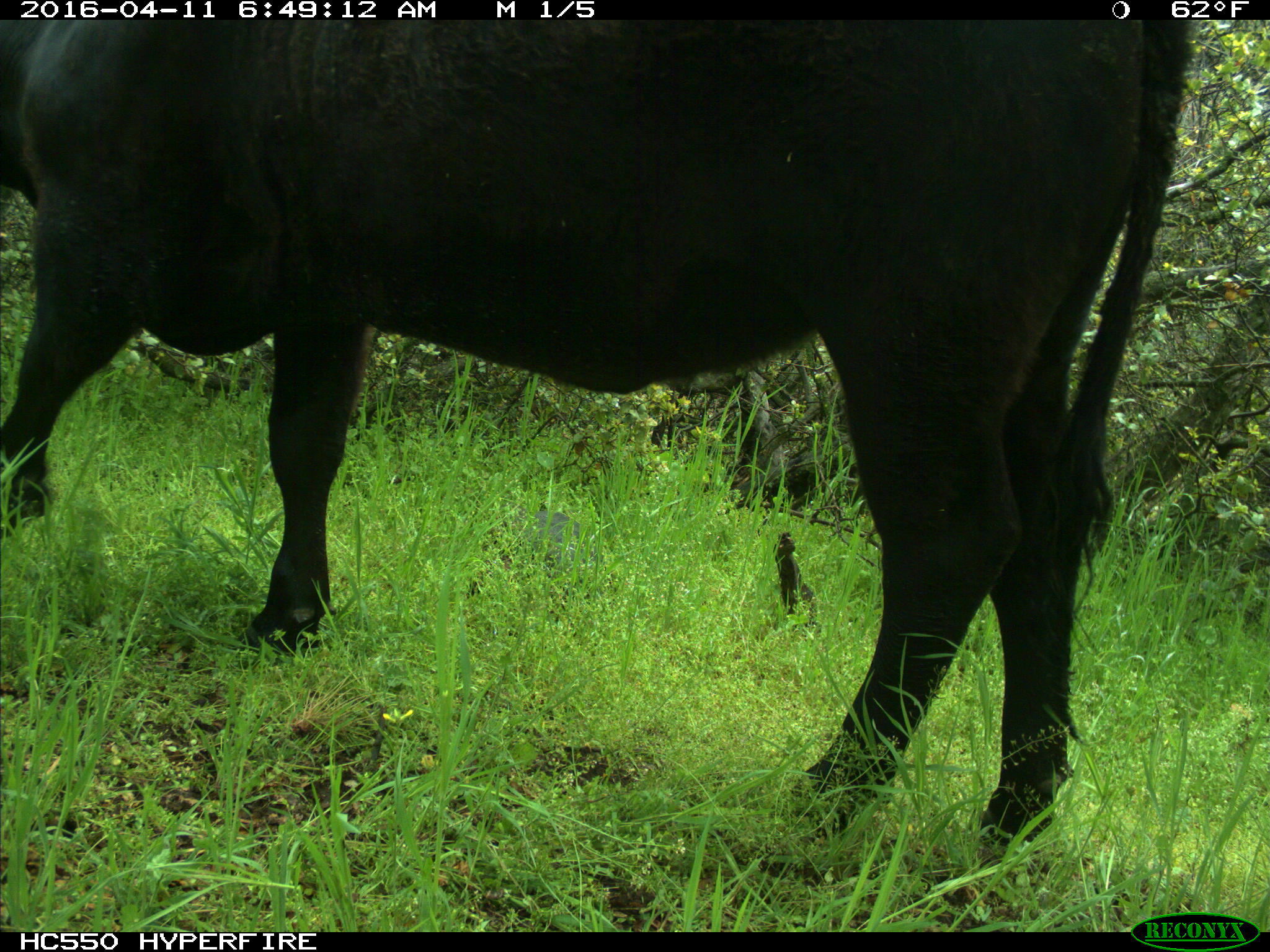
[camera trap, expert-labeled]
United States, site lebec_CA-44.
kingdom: Animalia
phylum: Chordata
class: Mammalia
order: Artiodactyla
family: Bovidae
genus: Bos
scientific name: Bos taurus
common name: domestic cow